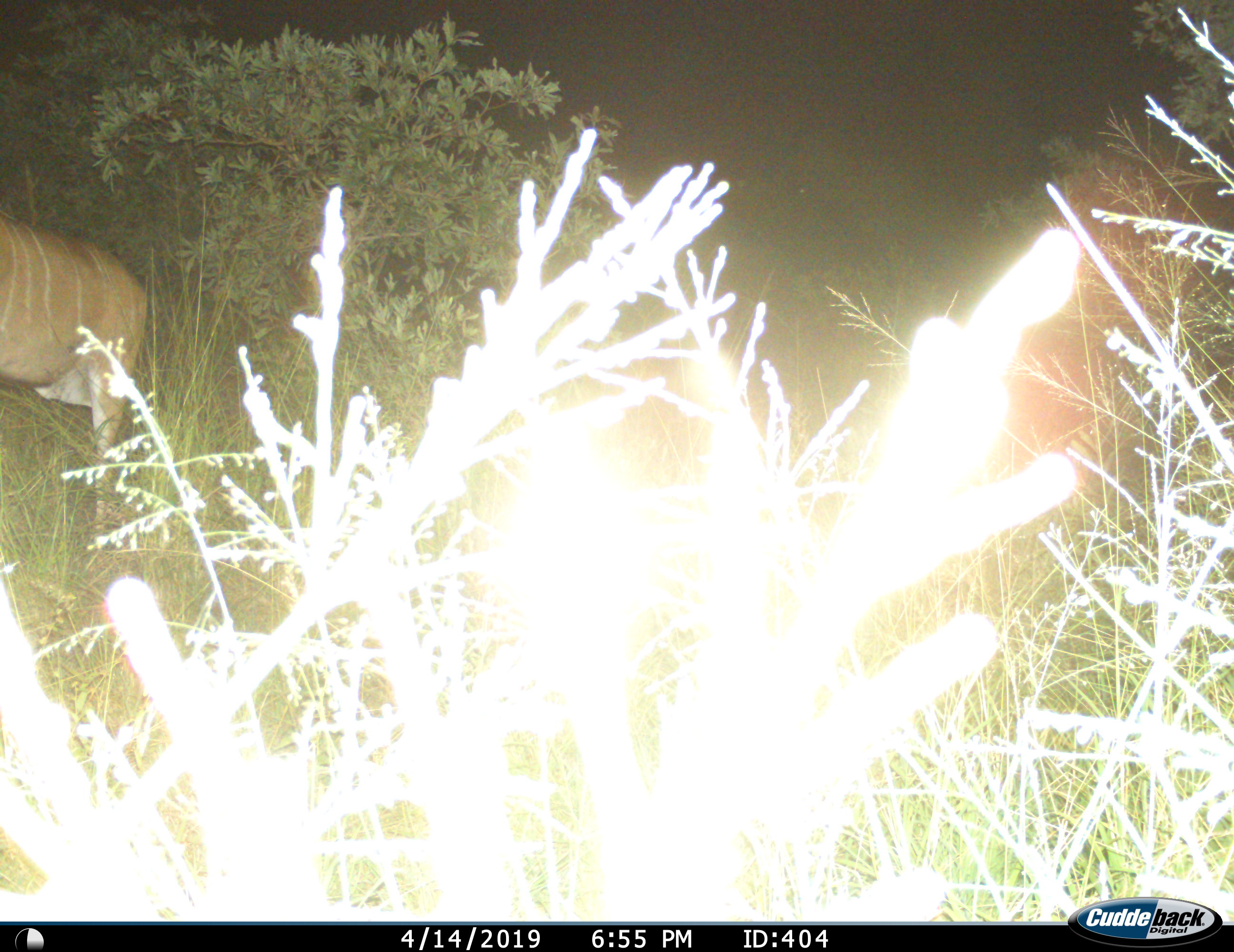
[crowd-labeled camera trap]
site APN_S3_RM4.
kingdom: Animalia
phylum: Chordata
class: Mammalia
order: Artiodactyla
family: Bovidae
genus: Tragelaphus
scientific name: Tragelaphus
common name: kudu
Kudu (Tragelaphus), count 1. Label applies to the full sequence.